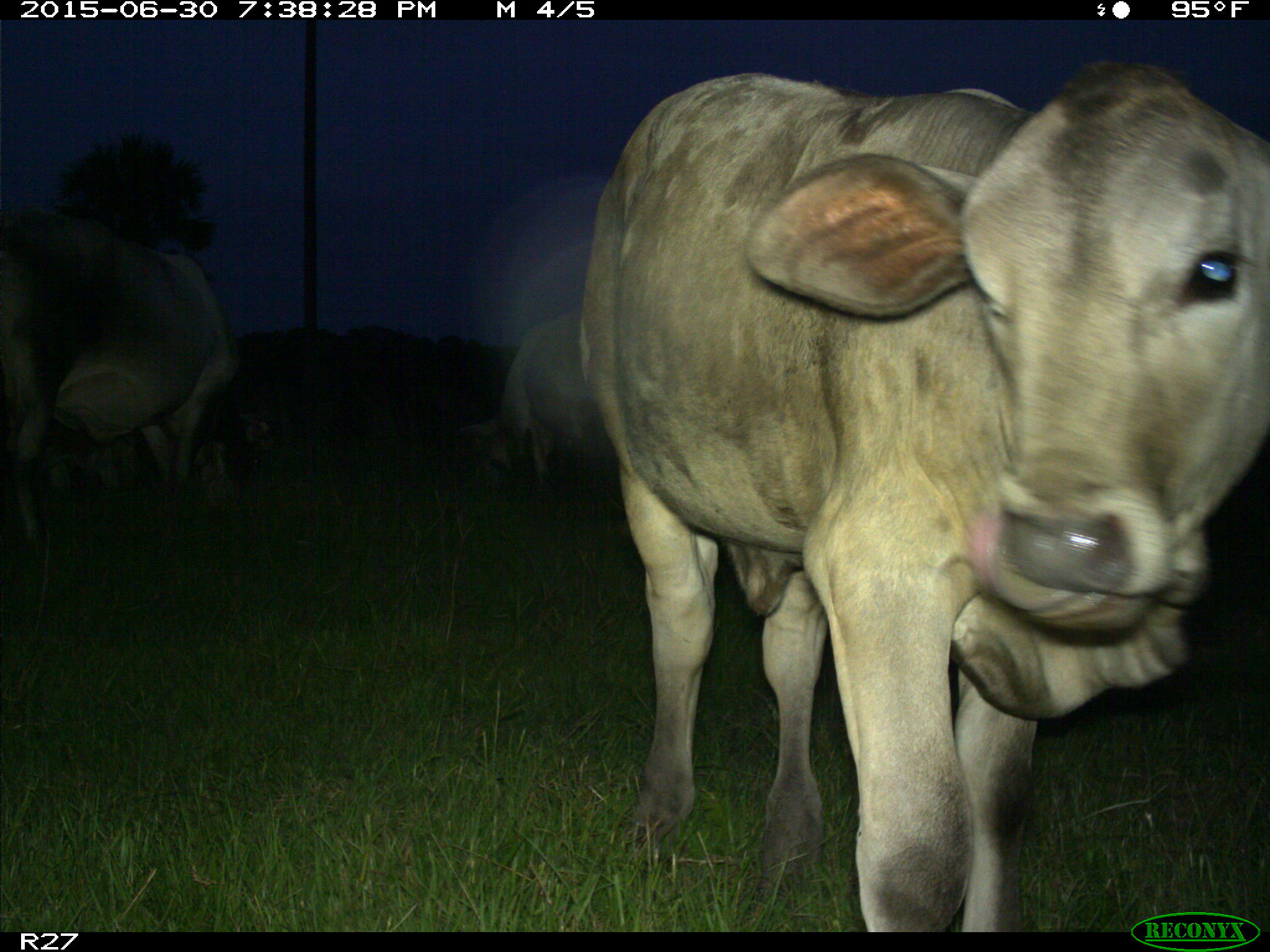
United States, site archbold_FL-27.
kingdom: Animalia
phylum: Chordata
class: Mammalia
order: Artiodactyla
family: Bovidae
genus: Bos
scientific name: Bos taurus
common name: domestic cow